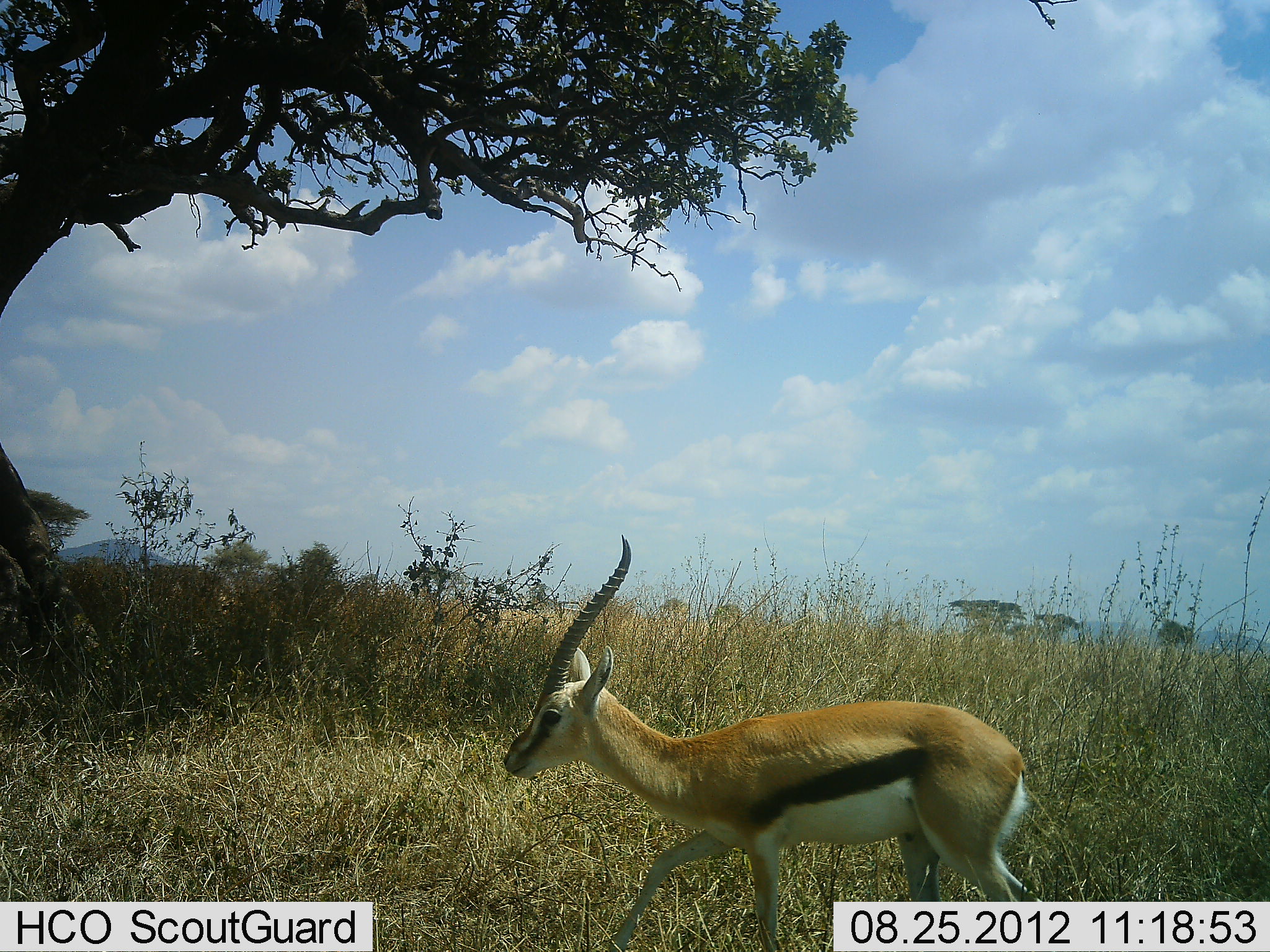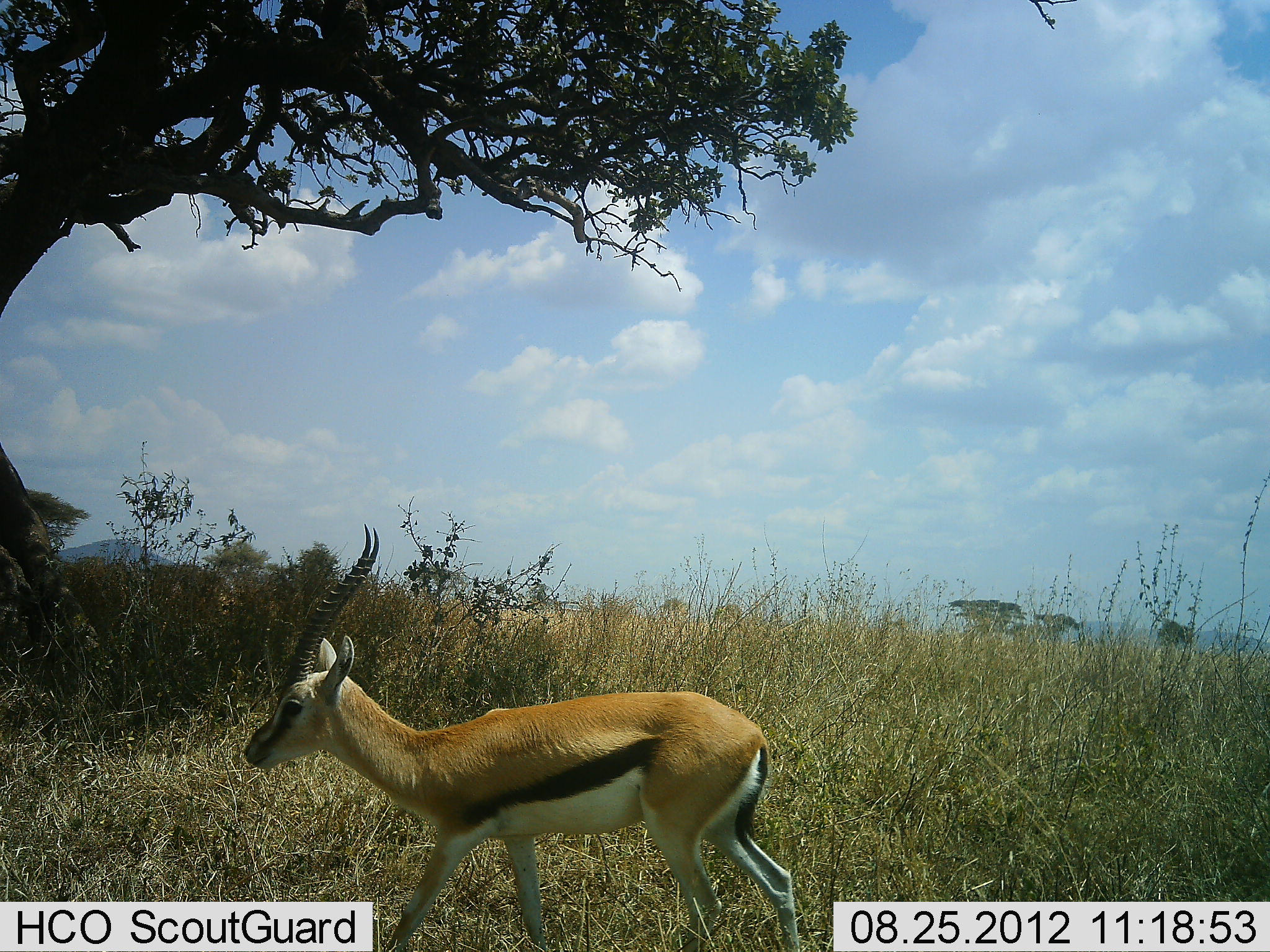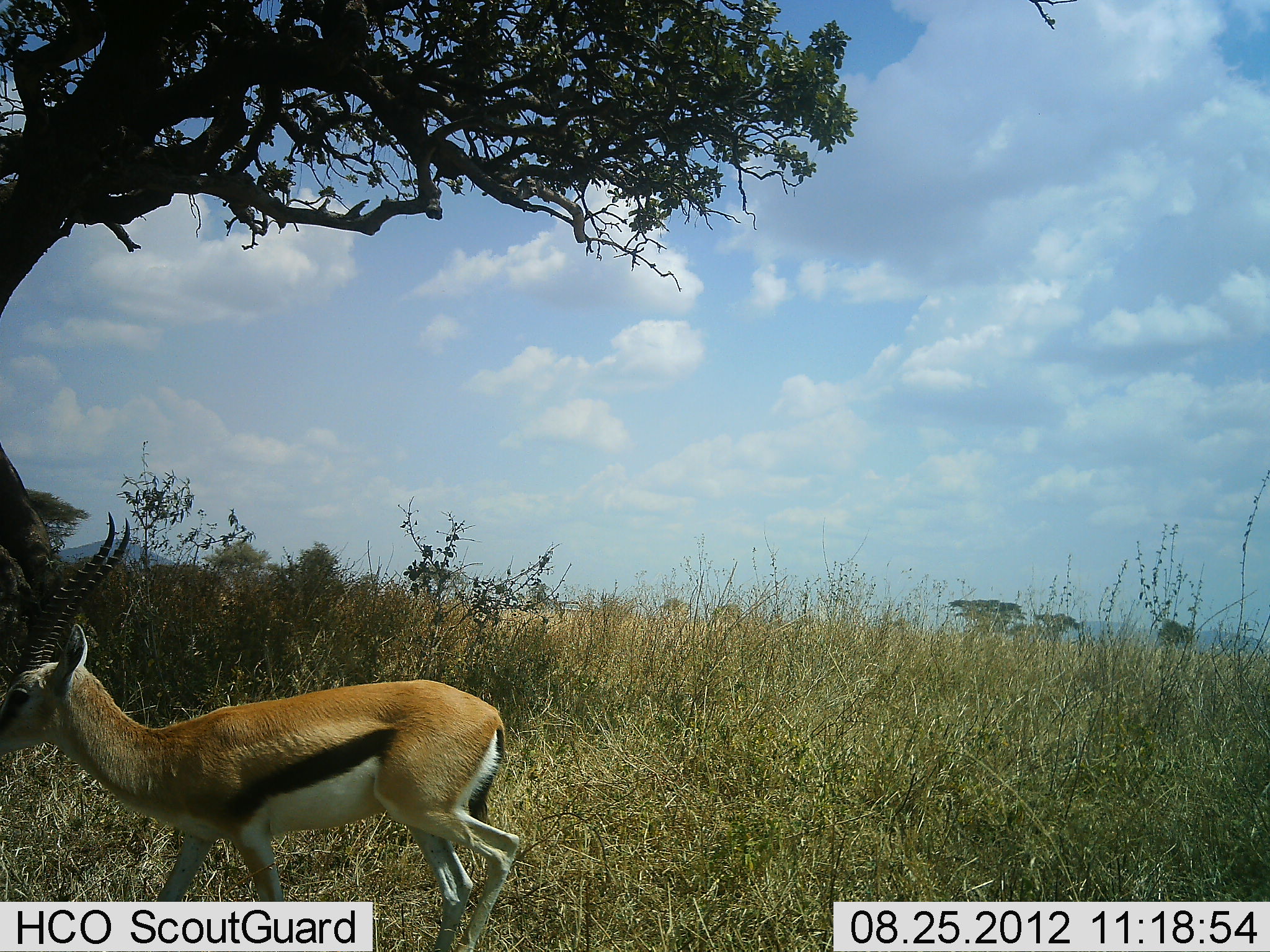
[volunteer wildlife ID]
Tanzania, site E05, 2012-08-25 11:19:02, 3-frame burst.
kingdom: Animalia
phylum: Chordata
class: Mammalia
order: Artiodactyla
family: Bovidae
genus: Eudorcas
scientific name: Eudorcas thomsonii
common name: thomson's gazelle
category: gazellethomsons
Gazellethomsons (thomson's gazelle) (Eudorcas thomsonii), count 1. Behavior (volunteer vote fractions): standing 0%, resting 0%, moving 100%, interacting 0%. Young present (vote fraction): 0%. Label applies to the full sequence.